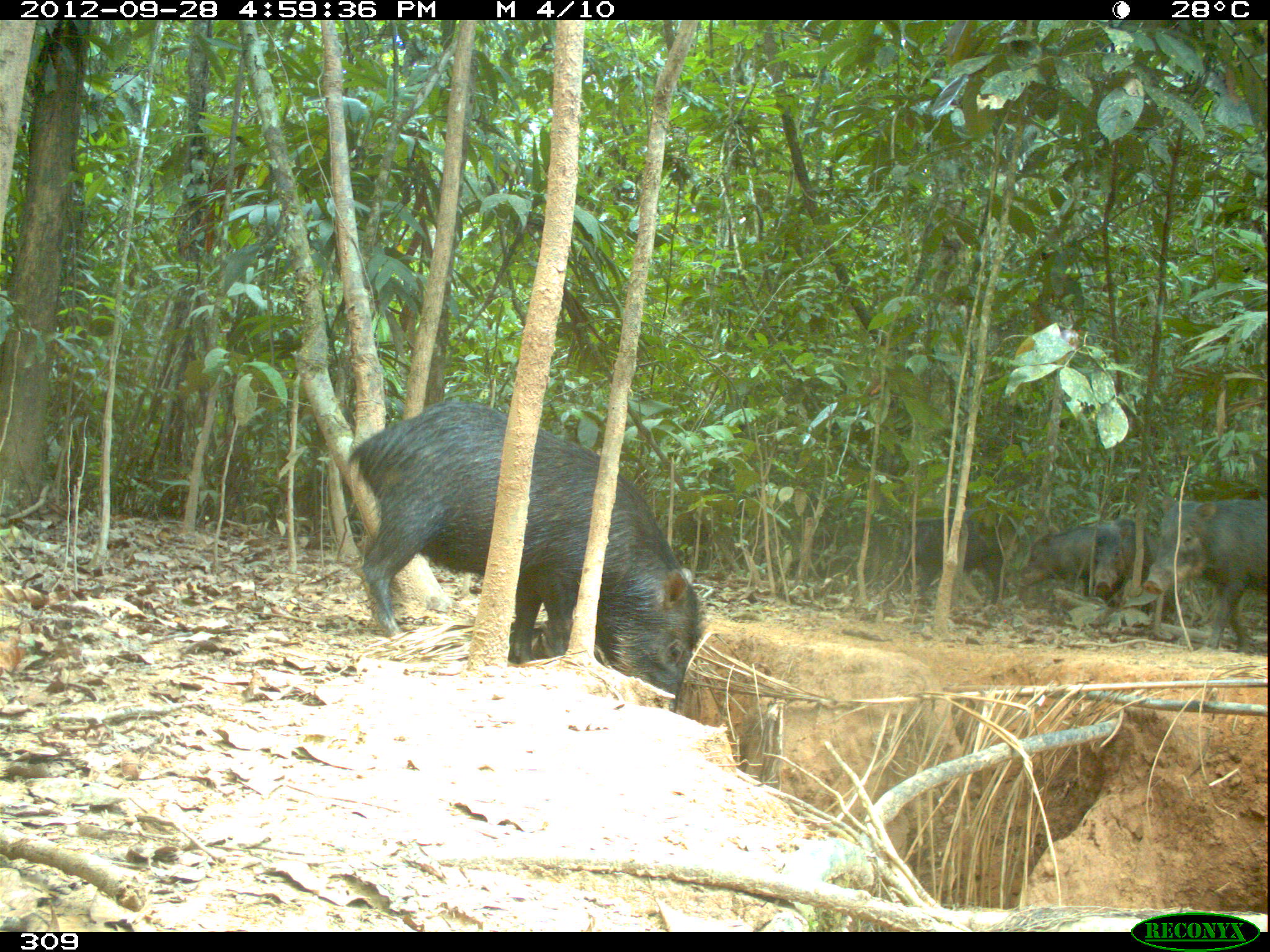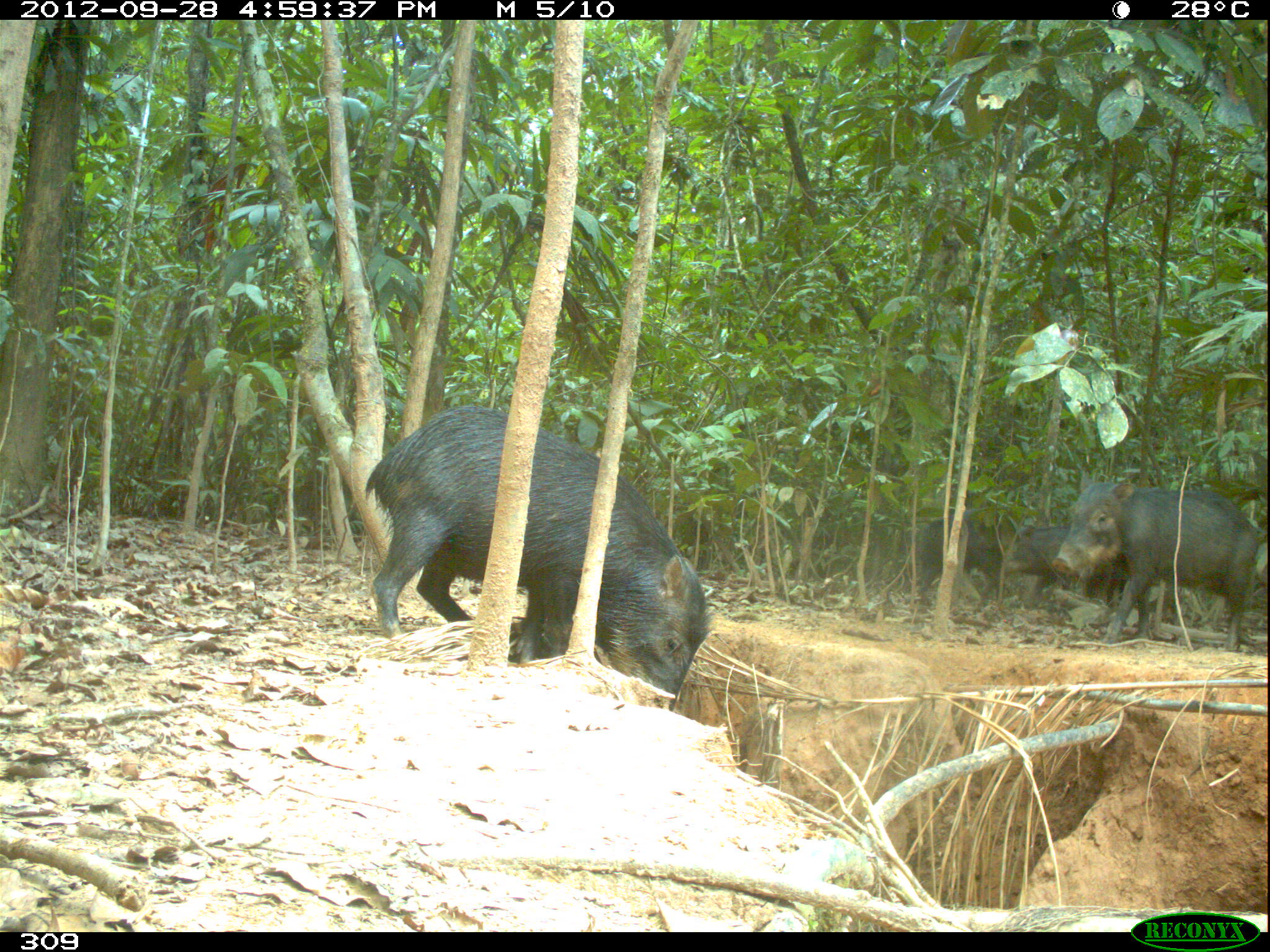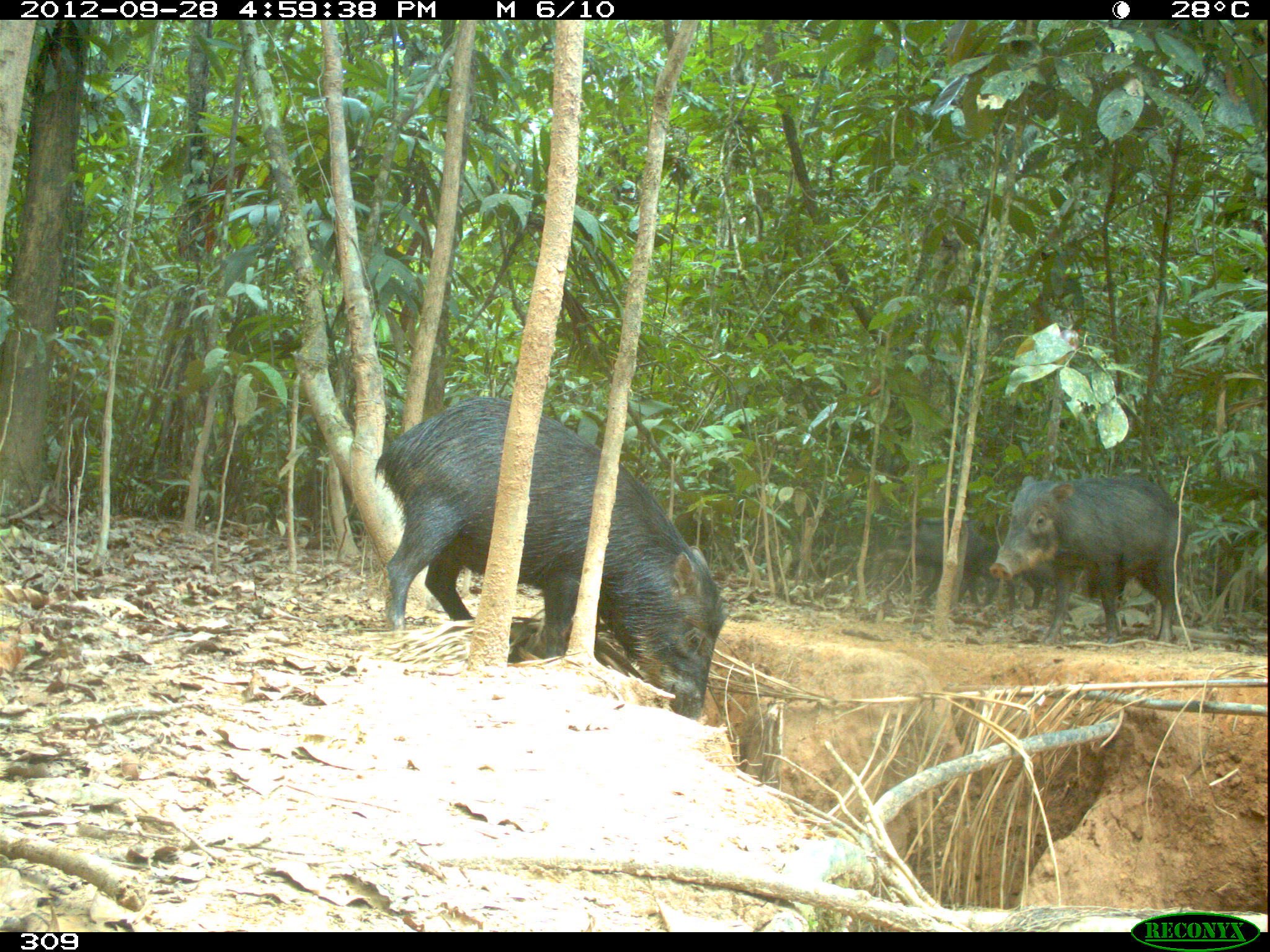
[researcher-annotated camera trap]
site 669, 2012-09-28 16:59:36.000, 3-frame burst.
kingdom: Animalia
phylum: Chordata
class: Mammalia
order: Artiodactyla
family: Tayassuidae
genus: Tayassu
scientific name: Tayassu pecari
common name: white-lipped peccary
Tayassu pecari (white-lipped peccary).